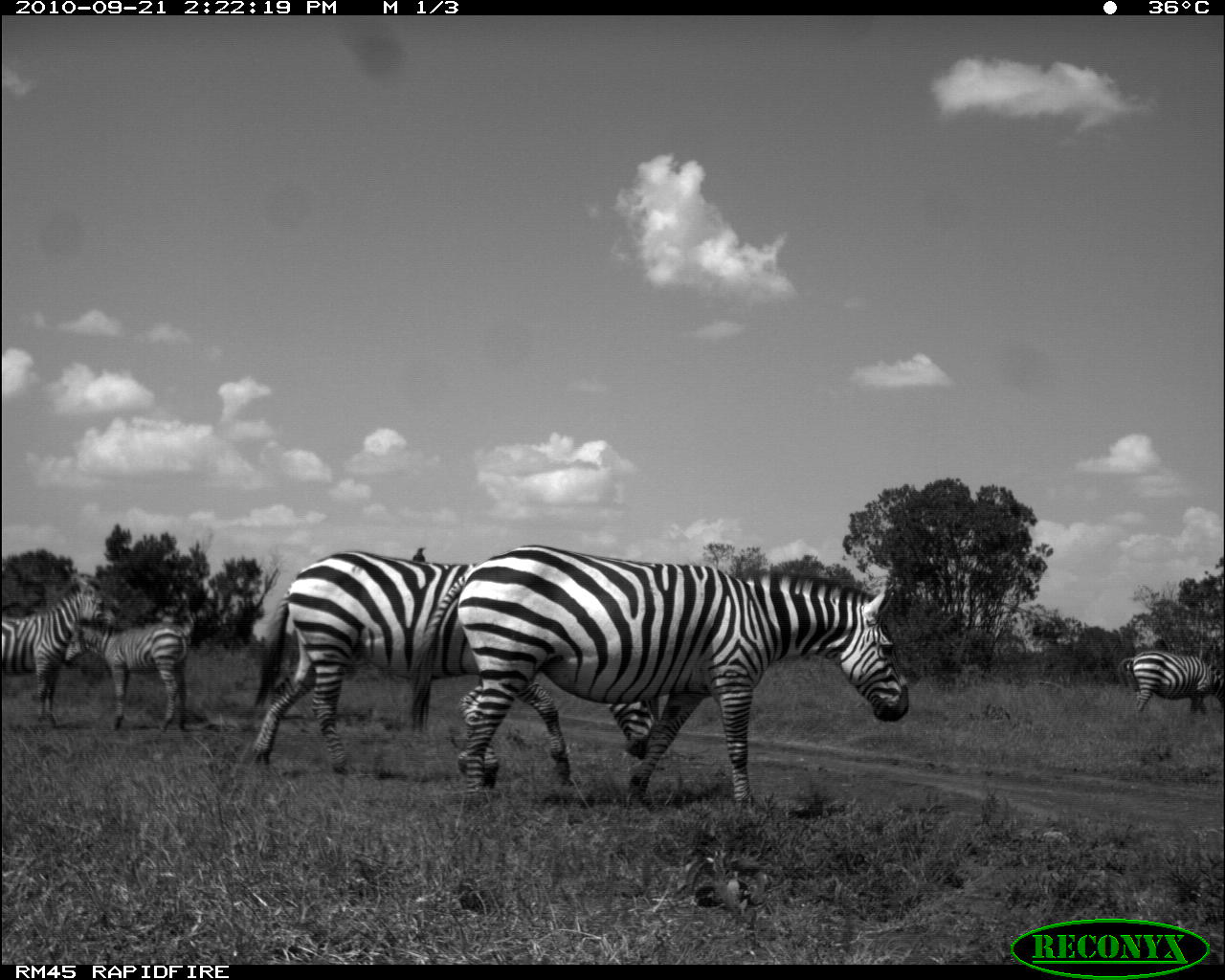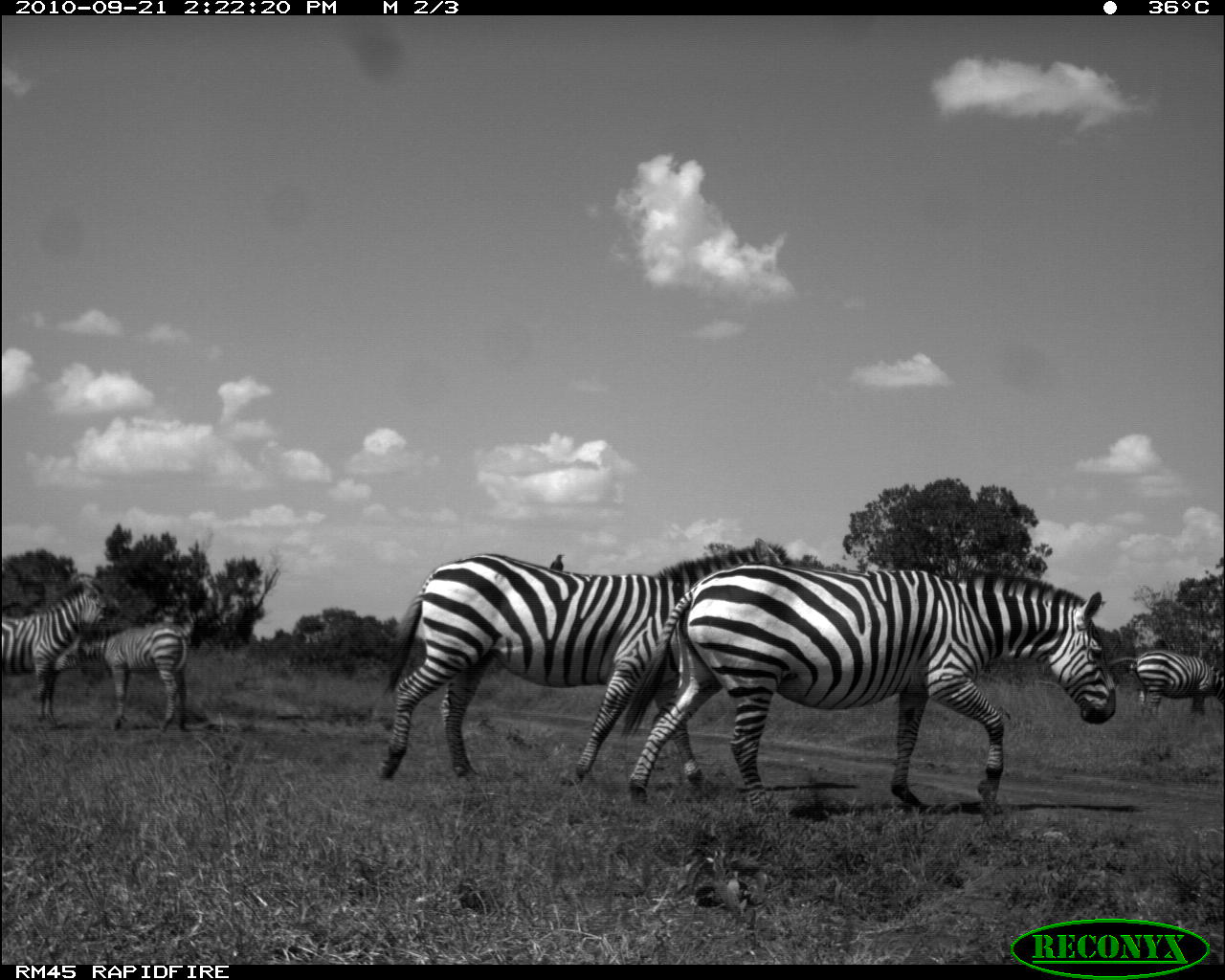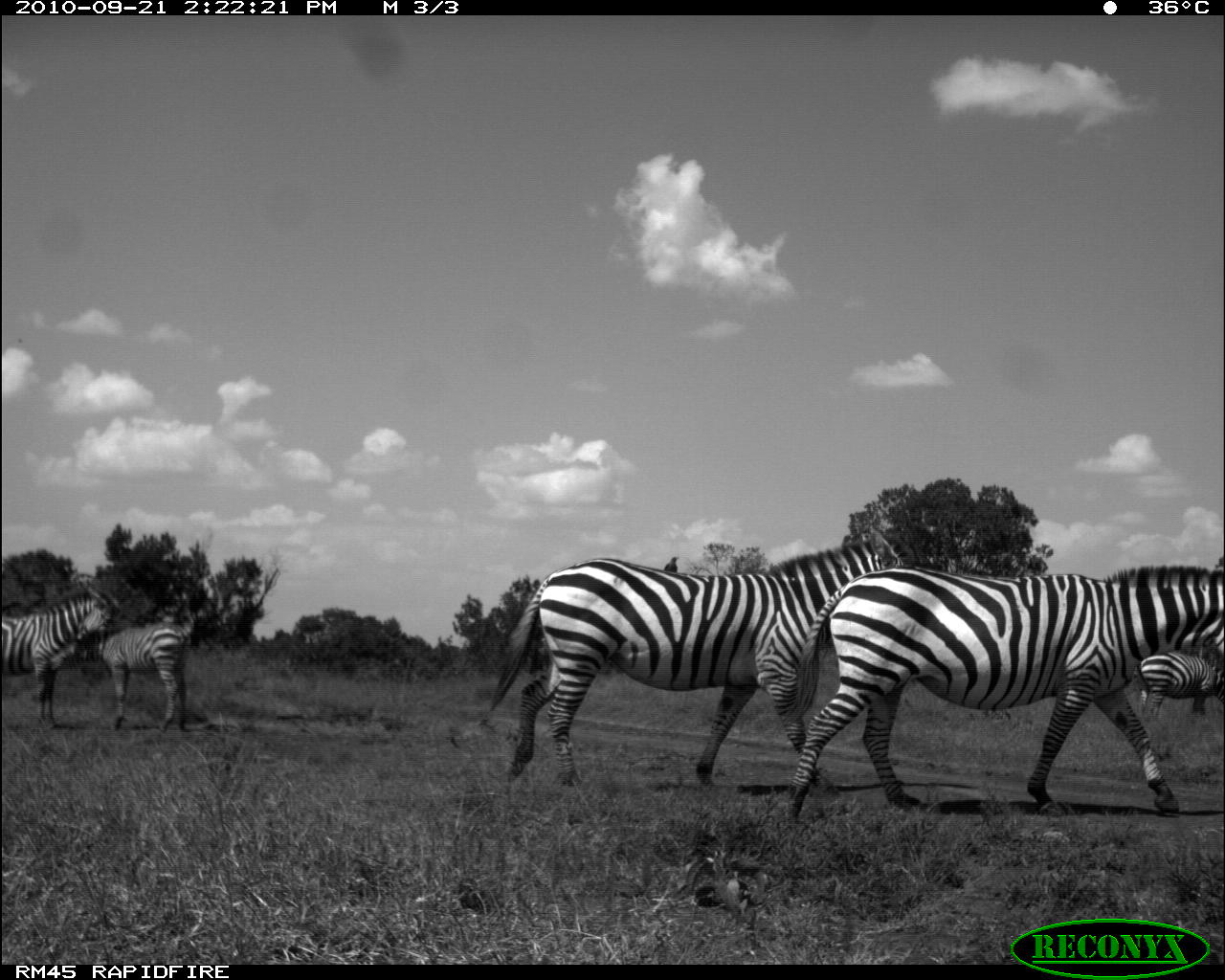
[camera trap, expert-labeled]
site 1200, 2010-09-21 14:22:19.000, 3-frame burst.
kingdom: Animalia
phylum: Chordata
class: Mammalia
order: Perissodactyla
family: Equidae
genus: Equus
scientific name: Equus quagga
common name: plains zebra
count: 5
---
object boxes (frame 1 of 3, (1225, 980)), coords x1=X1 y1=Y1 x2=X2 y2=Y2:
equus quagga: x1=407 y1=543 x2=911 y2=810; x1=245 y1=549 x2=661 y2=789; x1=2 y1=575 x2=118 y2=727; x1=65 y1=614 x2=190 y2=734; x1=1119 y1=650 x2=1224 y2=723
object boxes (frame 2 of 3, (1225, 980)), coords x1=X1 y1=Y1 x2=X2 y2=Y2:
equus quagga: x1=620 y1=560 x2=1120 y2=816; x1=376 y1=537 x2=785 y2=783; x1=0 y1=573 x2=121 y2=724; x1=80 y1=606 x2=198 y2=732; x1=1126 y1=648 x2=1224 y2=715; x1=546 y1=550 x2=568 y2=572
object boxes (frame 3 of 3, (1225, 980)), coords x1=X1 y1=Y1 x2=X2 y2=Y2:
equus quagga: x1=789 y1=564 x2=1225 y2=825; x1=490 y1=527 x2=915 y2=789; x1=1 y1=587 x2=120 y2=729; x1=52 y1=620 x2=195 y2=733; x1=1138 y1=651 x2=1224 y2=721; x1=663 y1=556 x2=680 y2=572